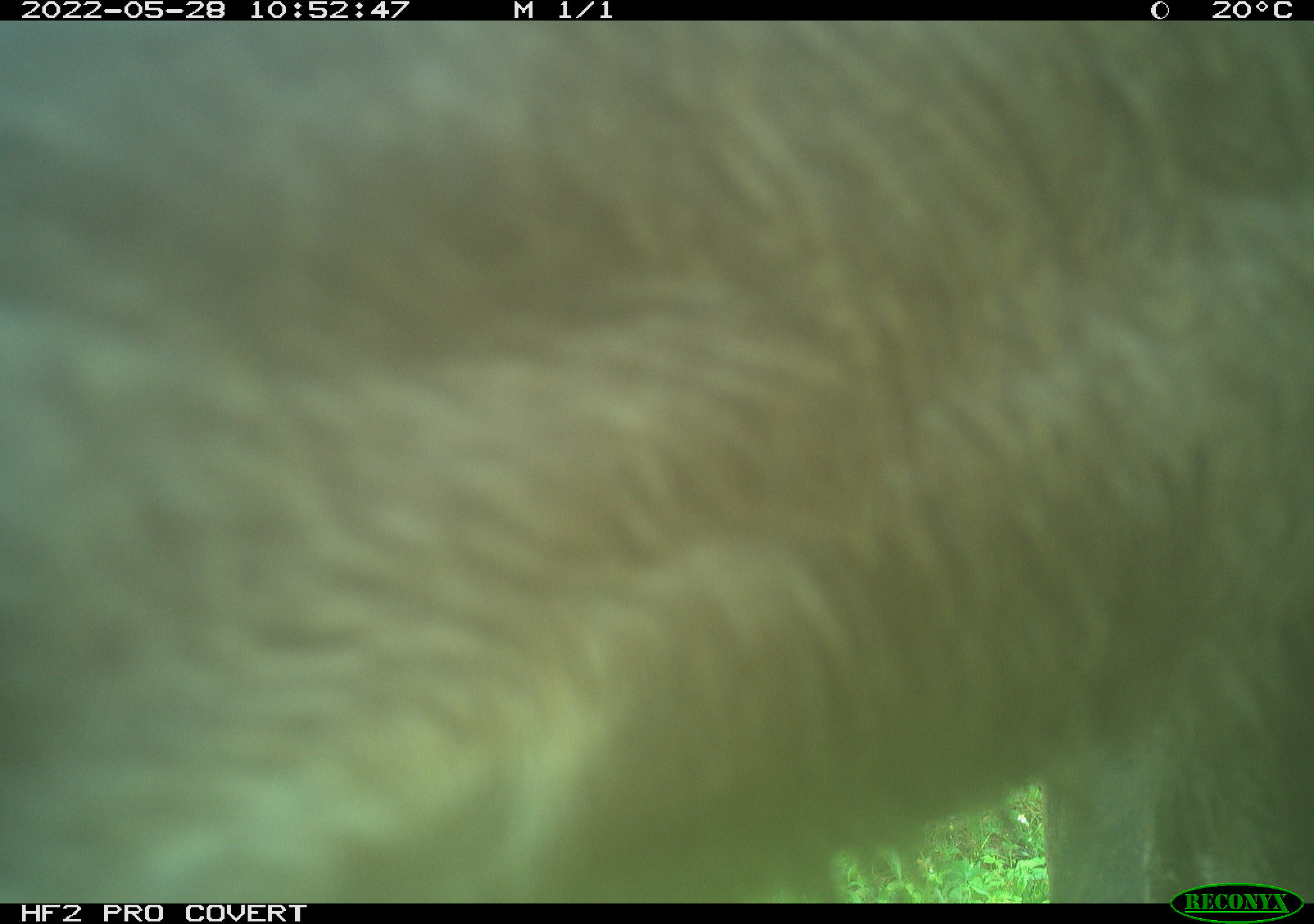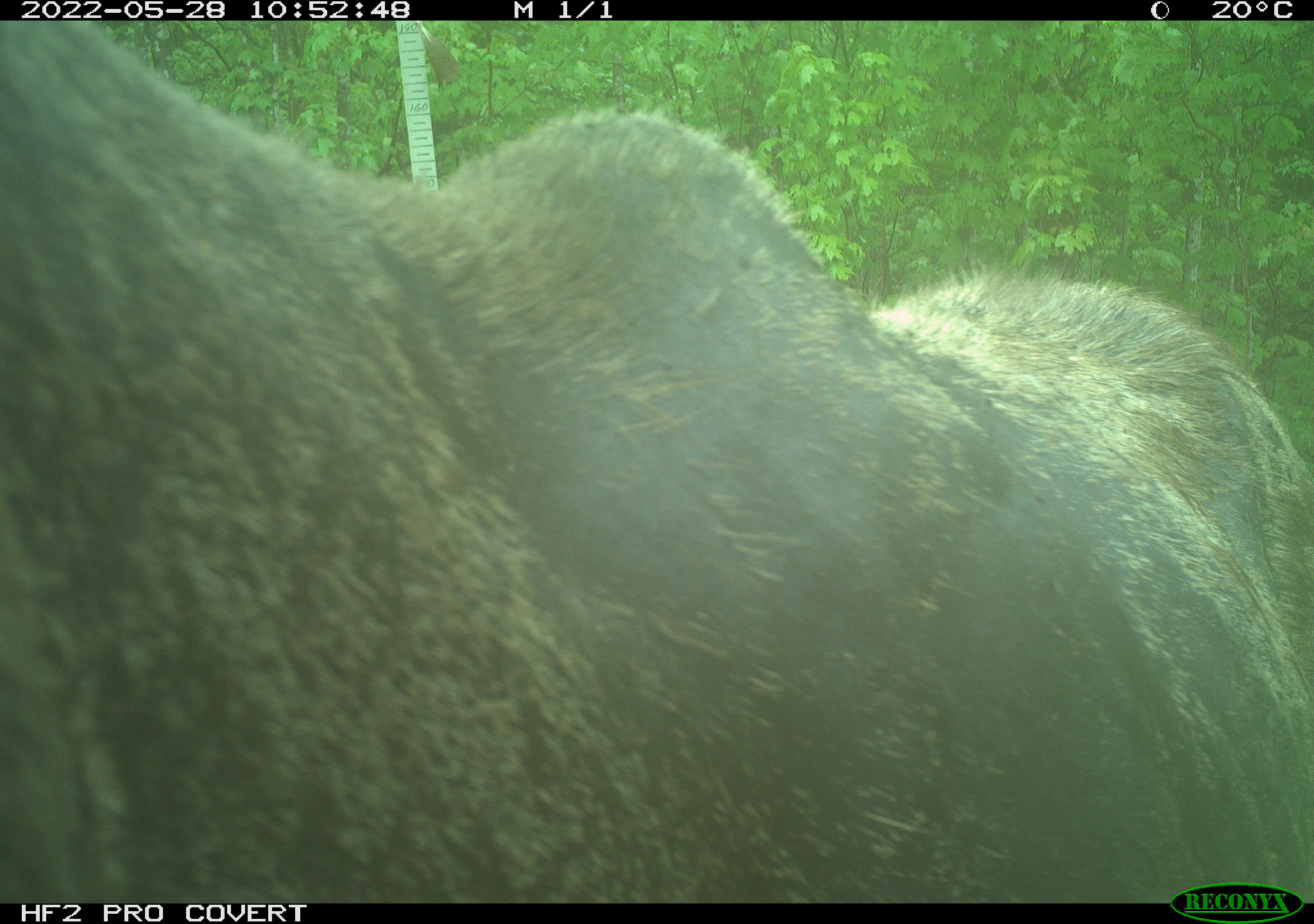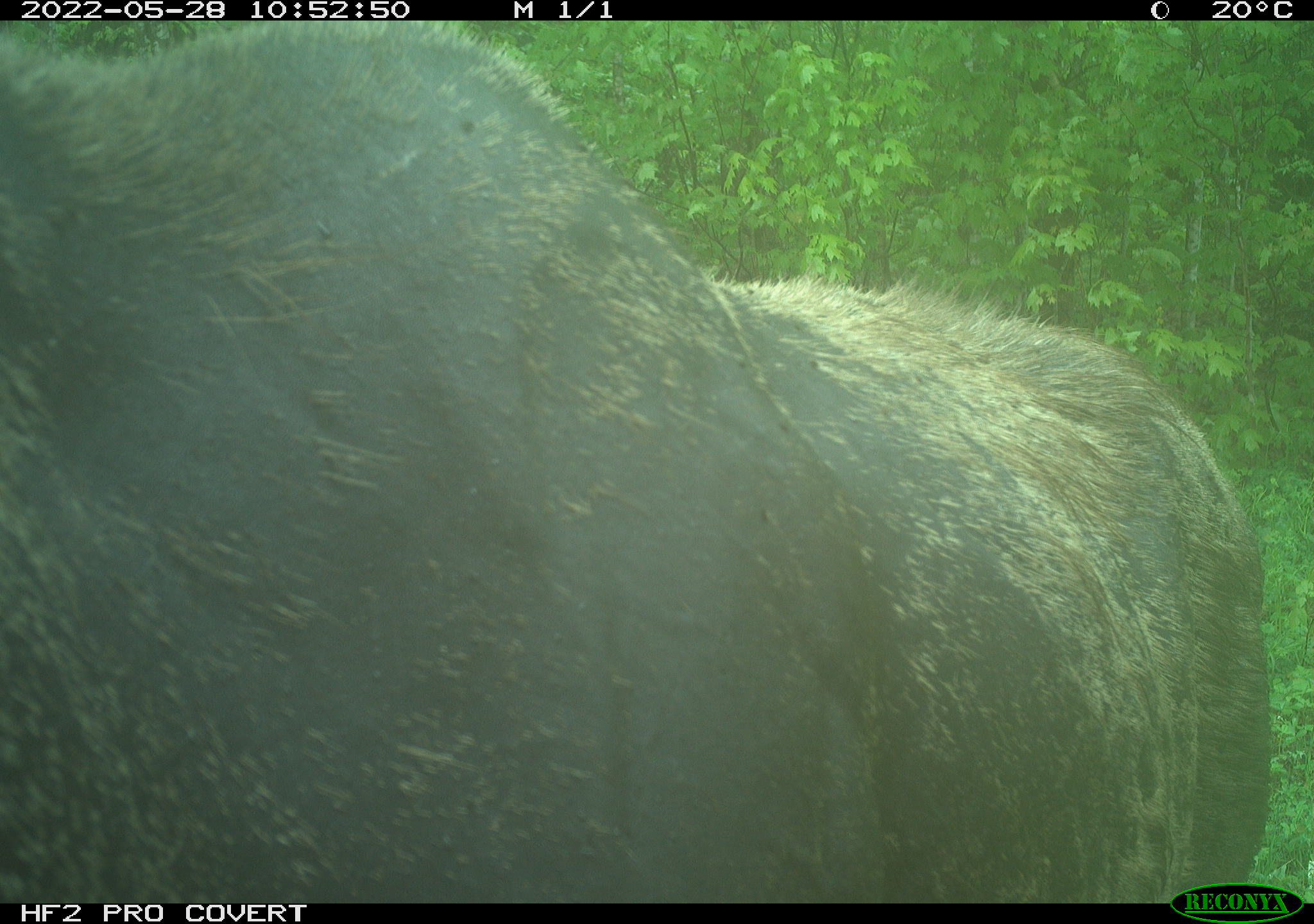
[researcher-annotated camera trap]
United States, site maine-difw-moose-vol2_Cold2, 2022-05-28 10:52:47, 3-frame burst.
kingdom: Animalia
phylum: Chordata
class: Mammalia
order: Artiodactyla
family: Cervidae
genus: Alces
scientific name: Alces alces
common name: moose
Moose (Alces alces).